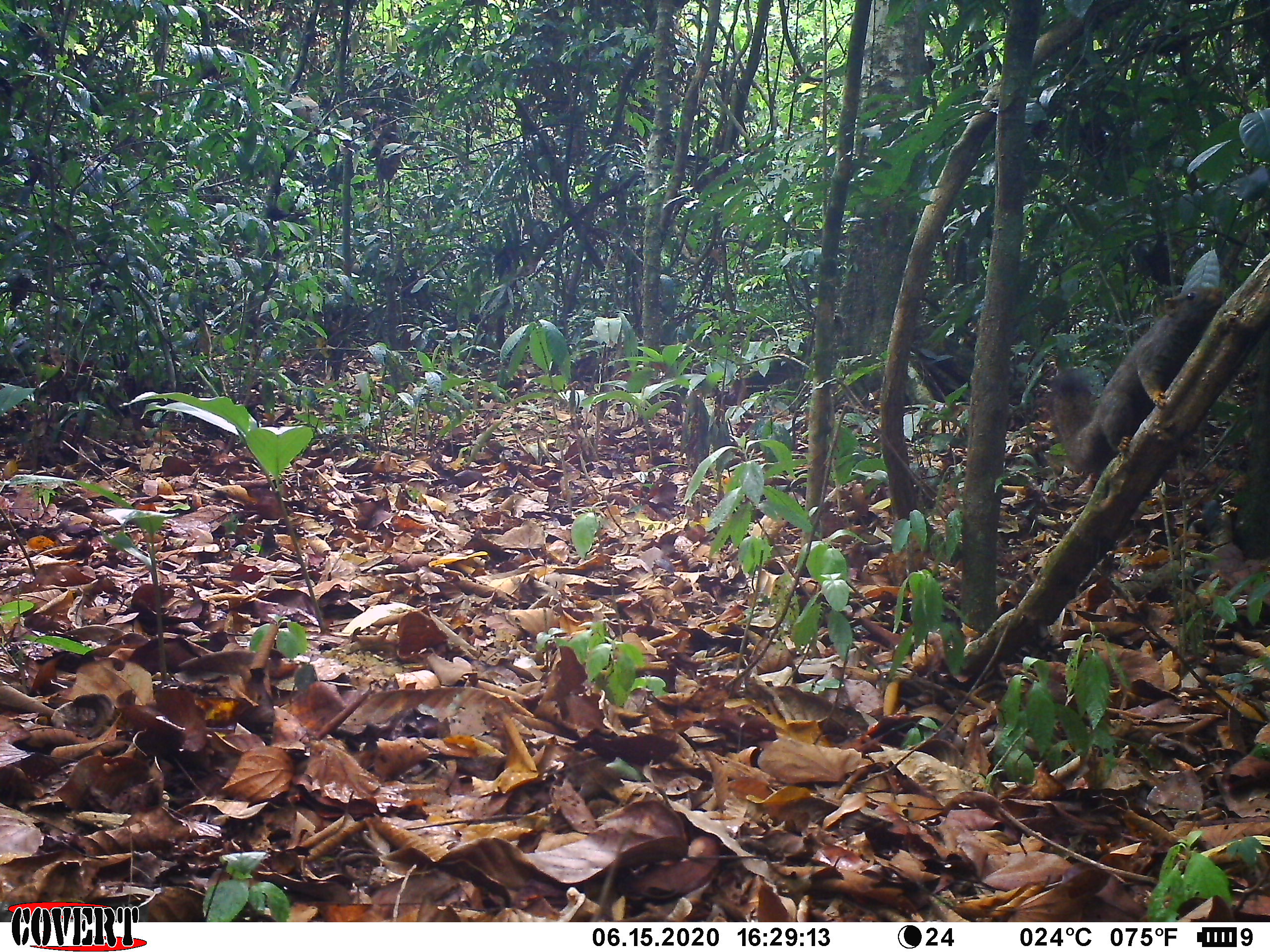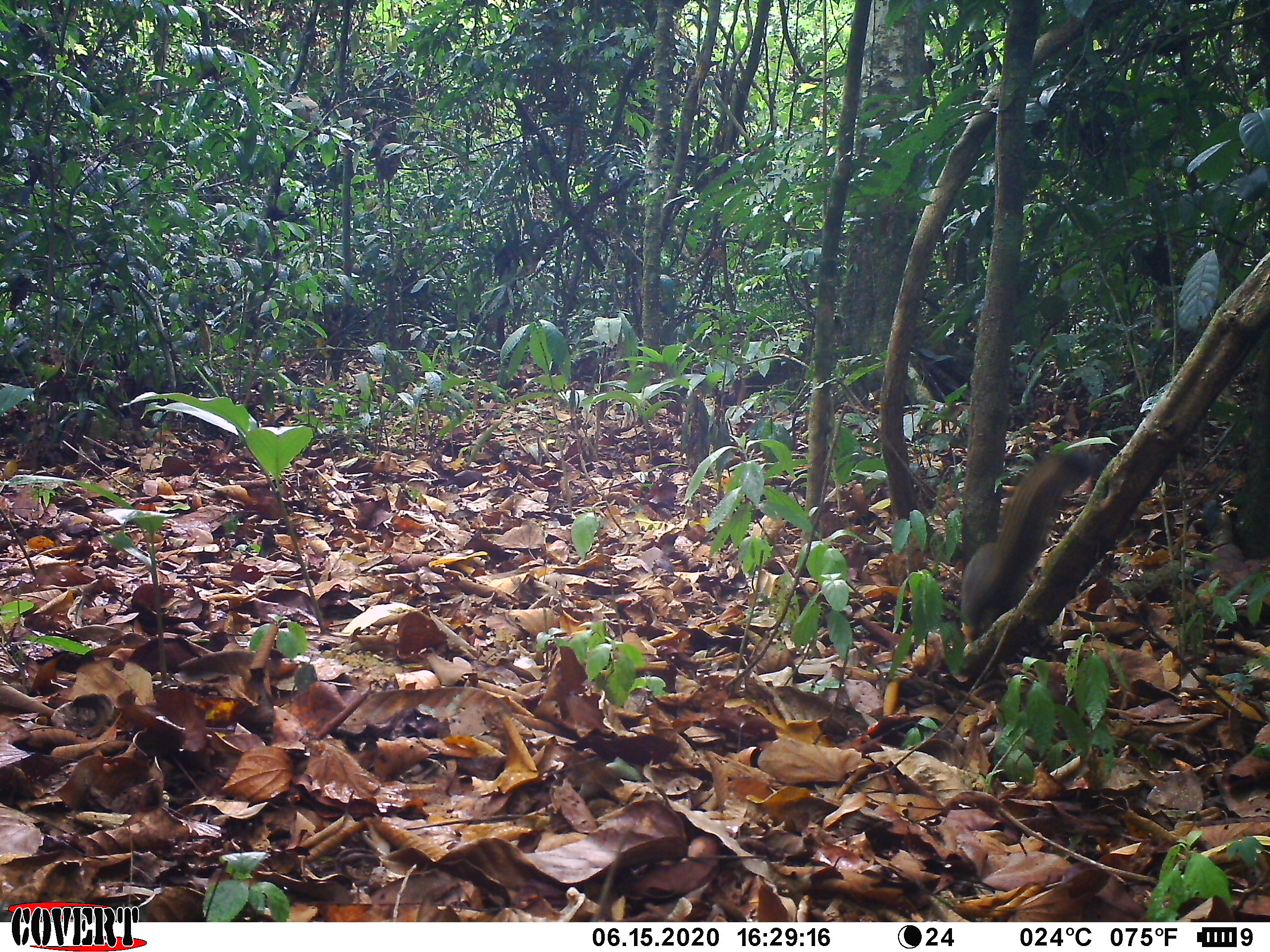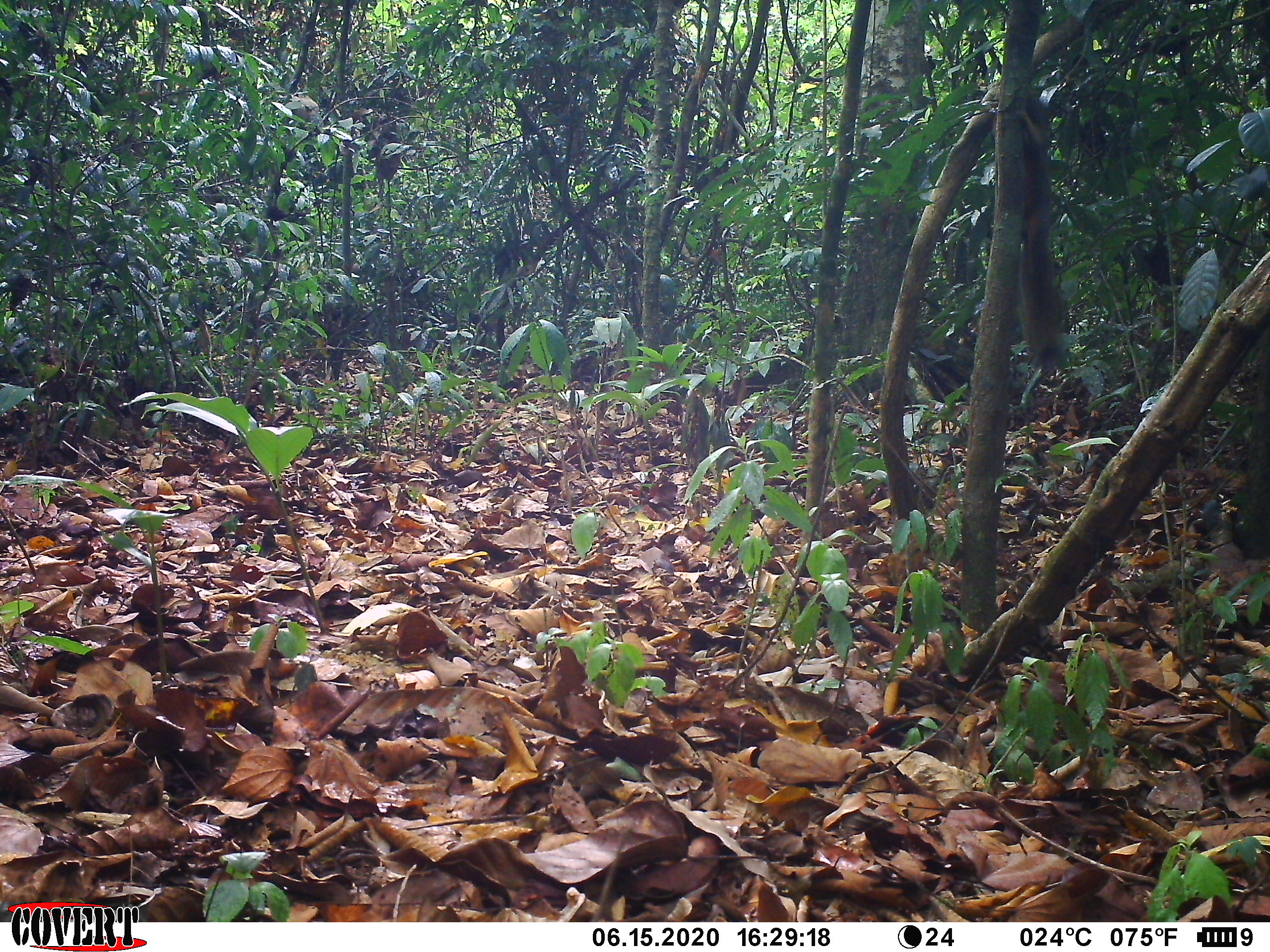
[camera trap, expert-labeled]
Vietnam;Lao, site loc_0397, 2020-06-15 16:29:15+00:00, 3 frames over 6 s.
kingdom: Animalia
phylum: Chordata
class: Mammalia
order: Rodentia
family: Sciuridae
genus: Callosciurus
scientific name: Callosciurus erythraeus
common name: pallas's squirrel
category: pallass squirrel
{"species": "pallass squirrel (pallas's squirrel) (Callosciurus erythraeus)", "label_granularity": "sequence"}